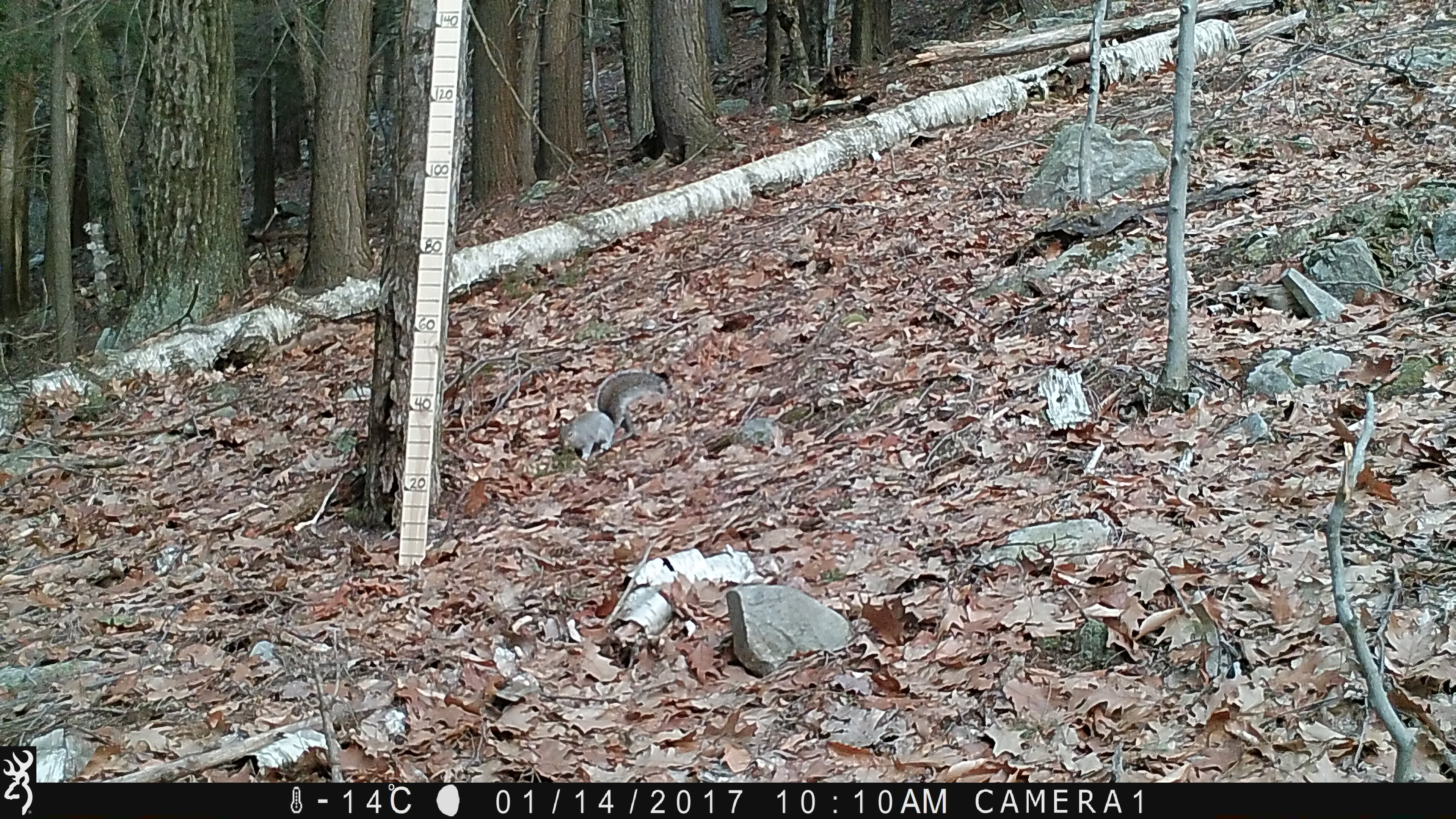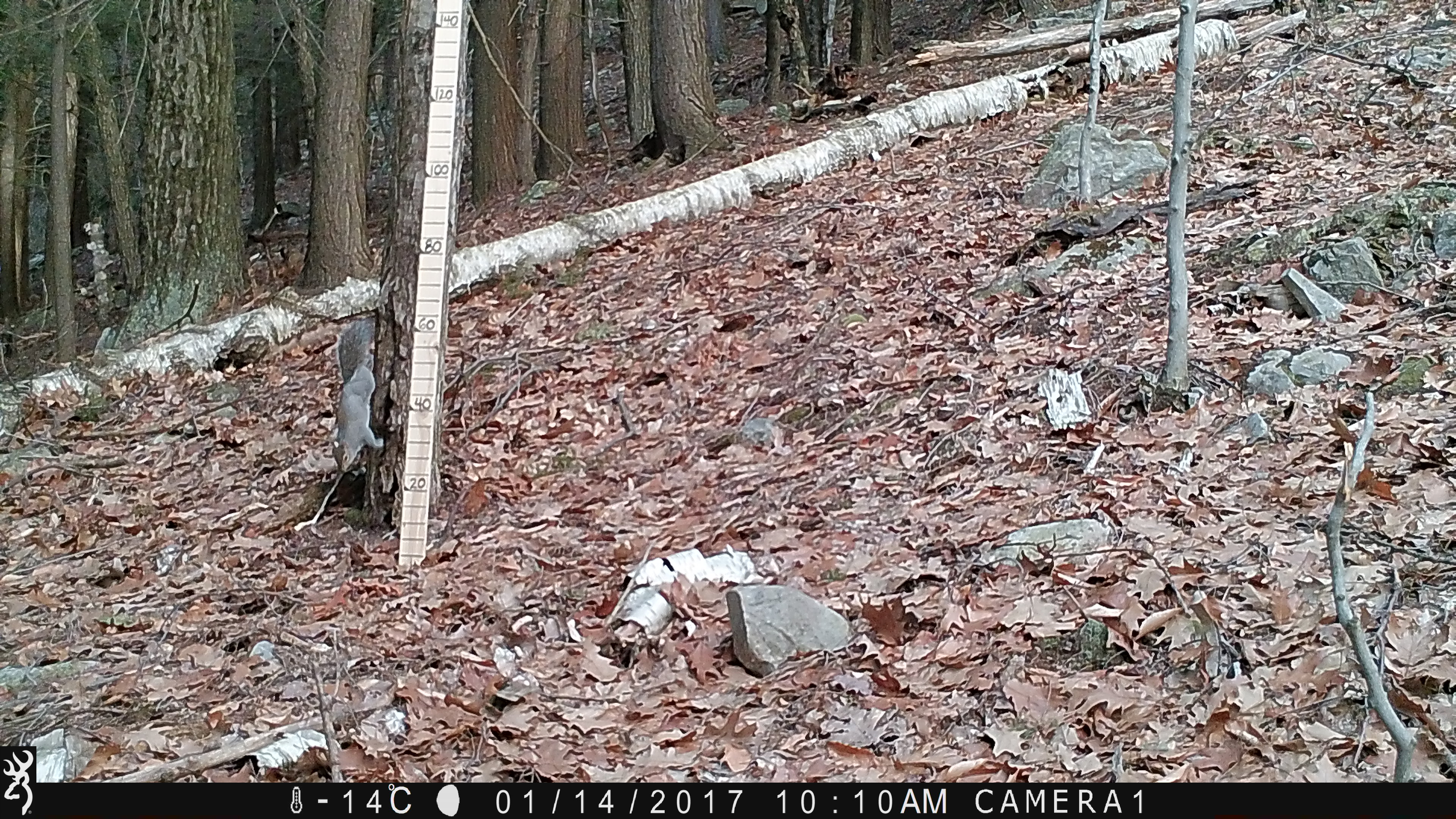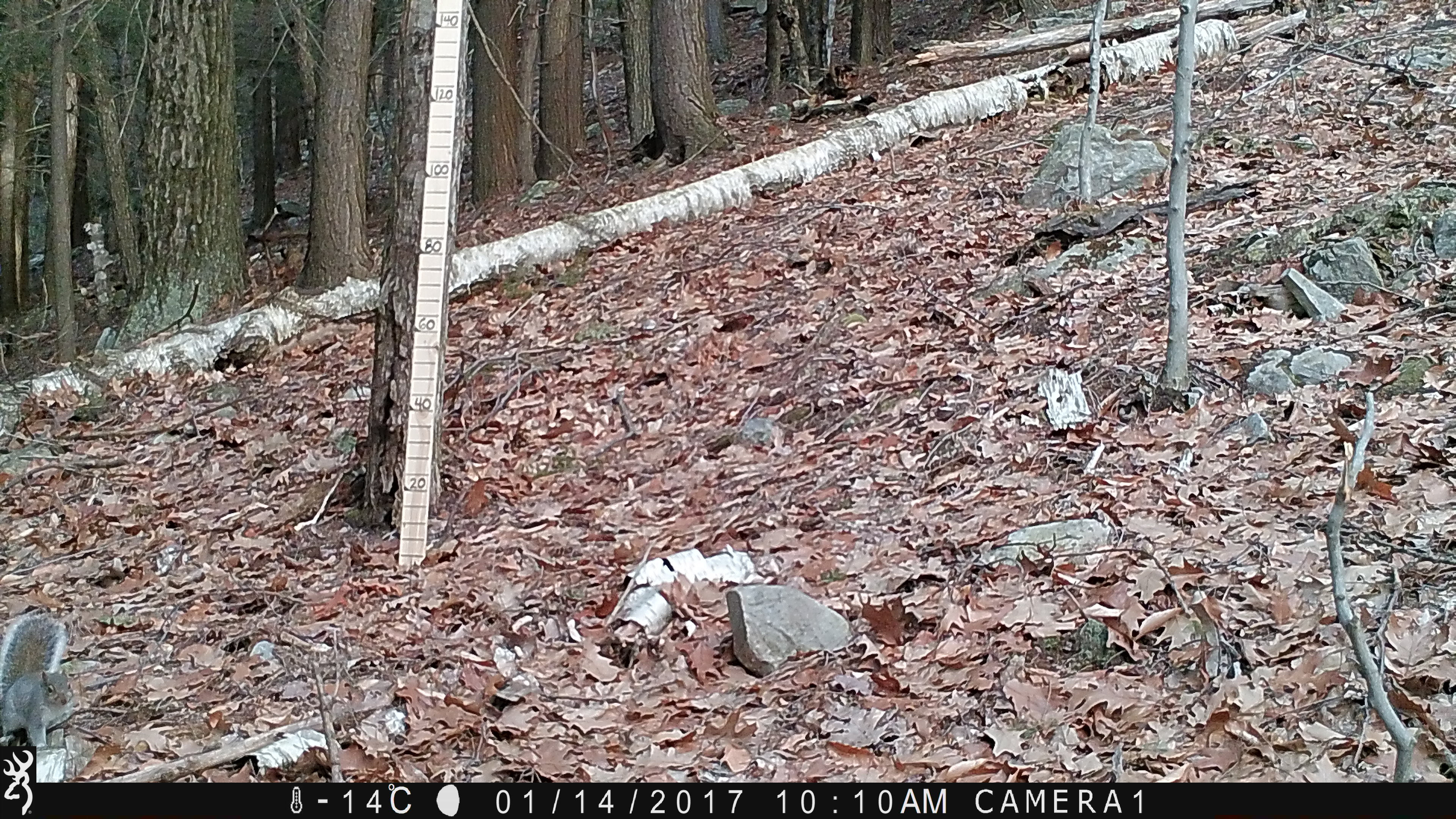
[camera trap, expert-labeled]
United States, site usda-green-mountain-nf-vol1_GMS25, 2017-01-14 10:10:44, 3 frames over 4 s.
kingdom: Animalia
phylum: Chordata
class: Mammalia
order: Rodentia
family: Sciuridae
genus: Sciurus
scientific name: Sciurus carolinensis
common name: gray squirrel